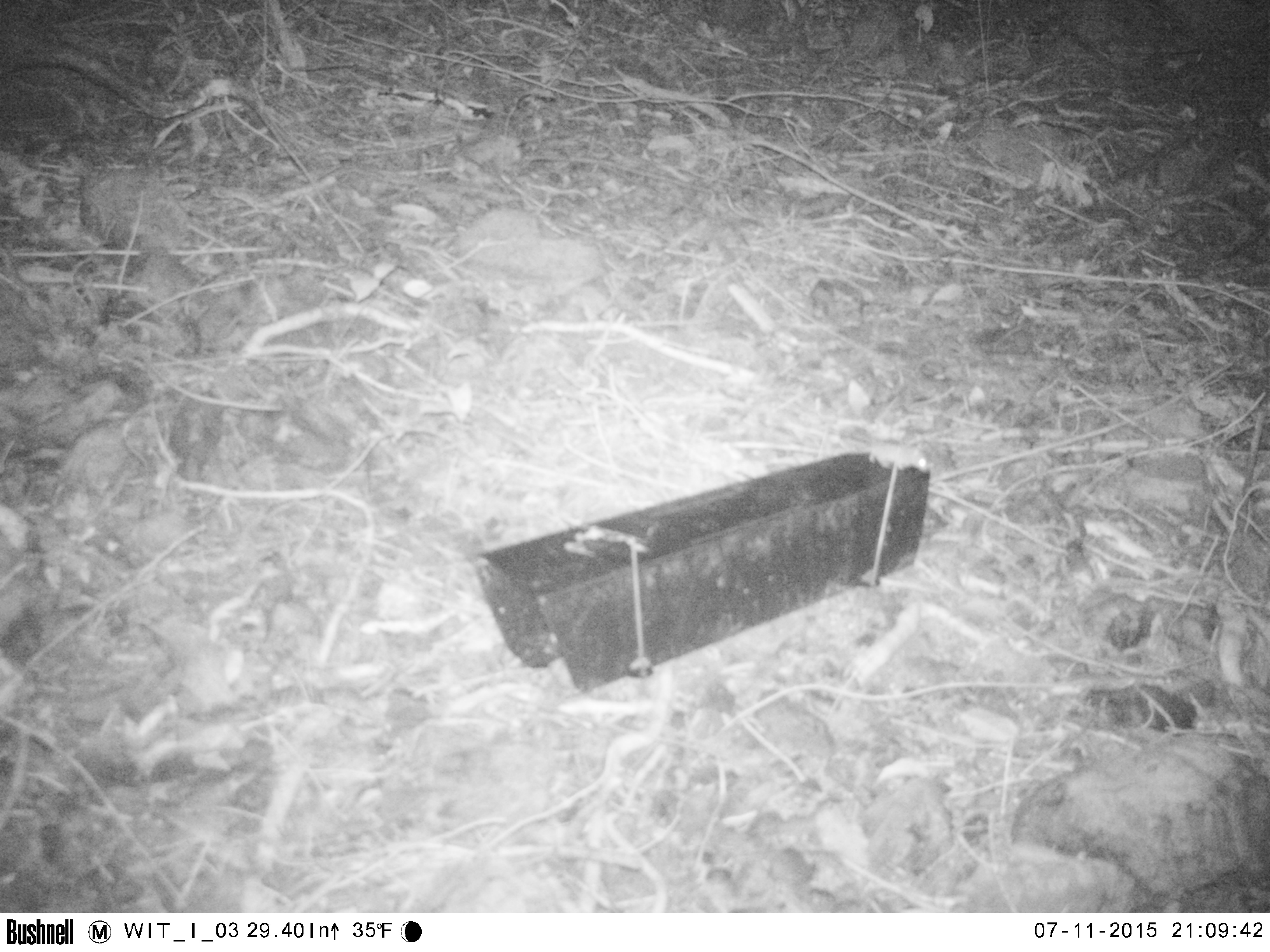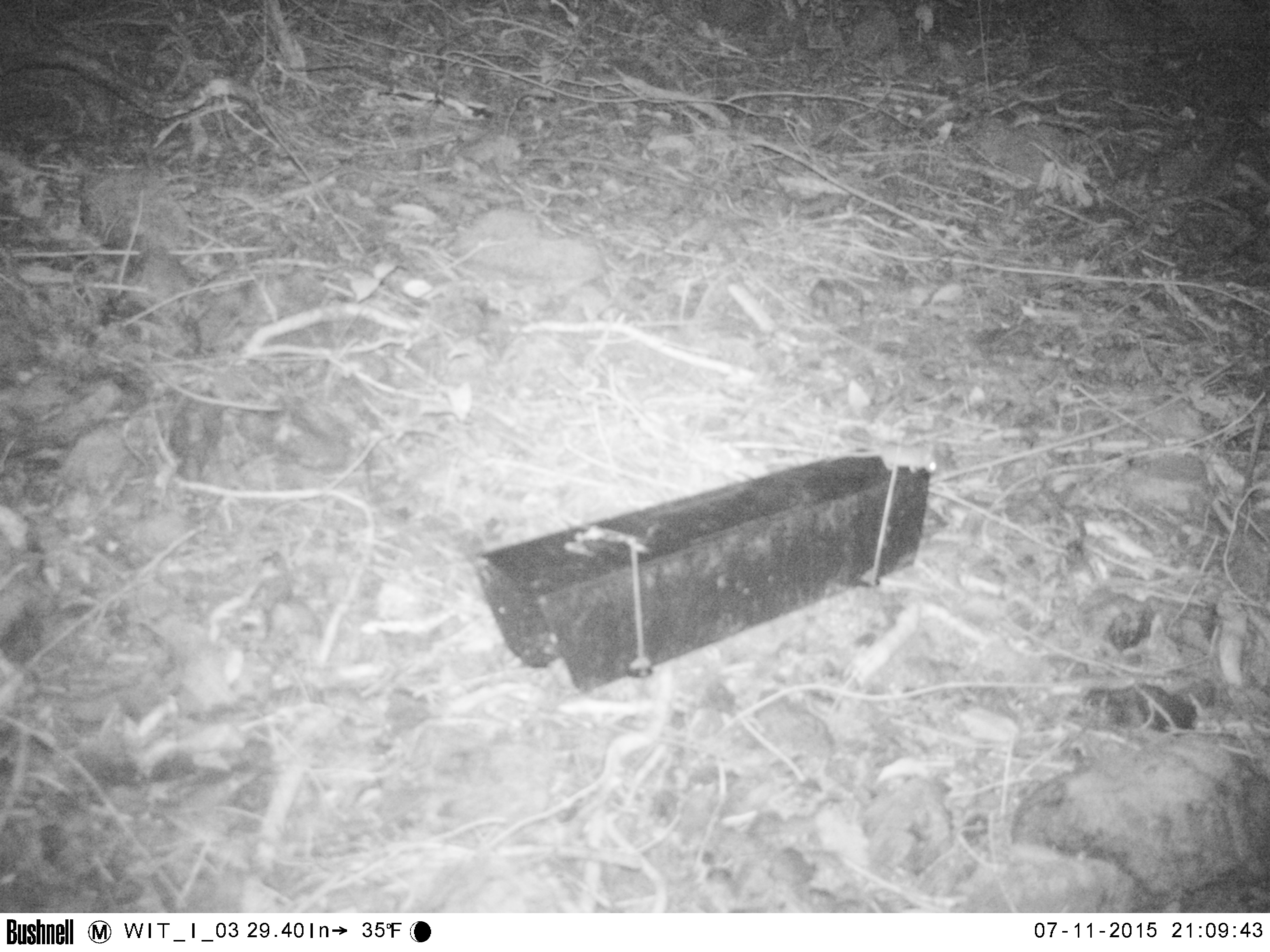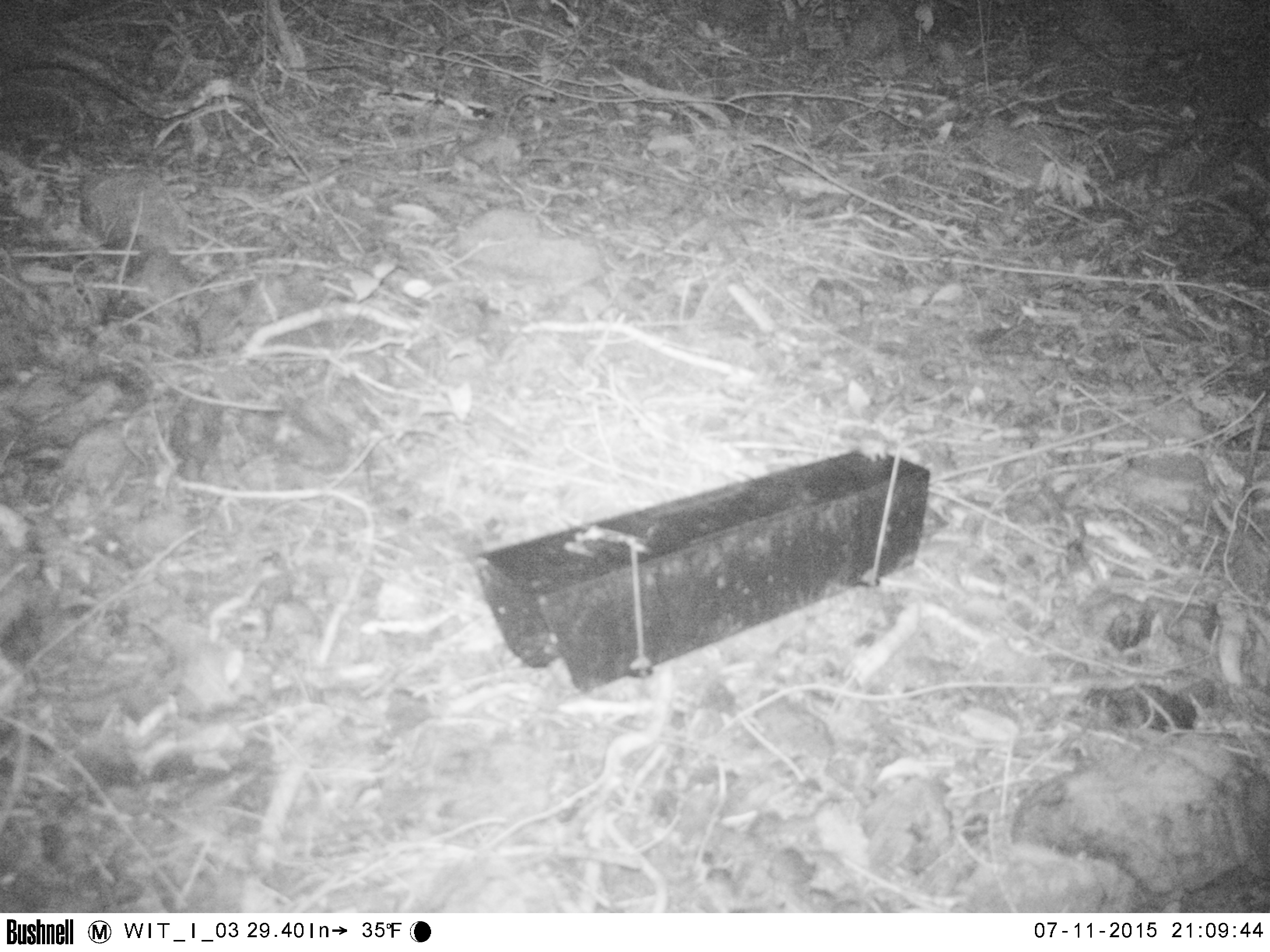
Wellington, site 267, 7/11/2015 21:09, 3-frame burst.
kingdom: Animalia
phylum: Chordata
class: Mammalia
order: Rodentia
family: Muridae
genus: Mus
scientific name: Mus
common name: mouse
Mouse (Mus).